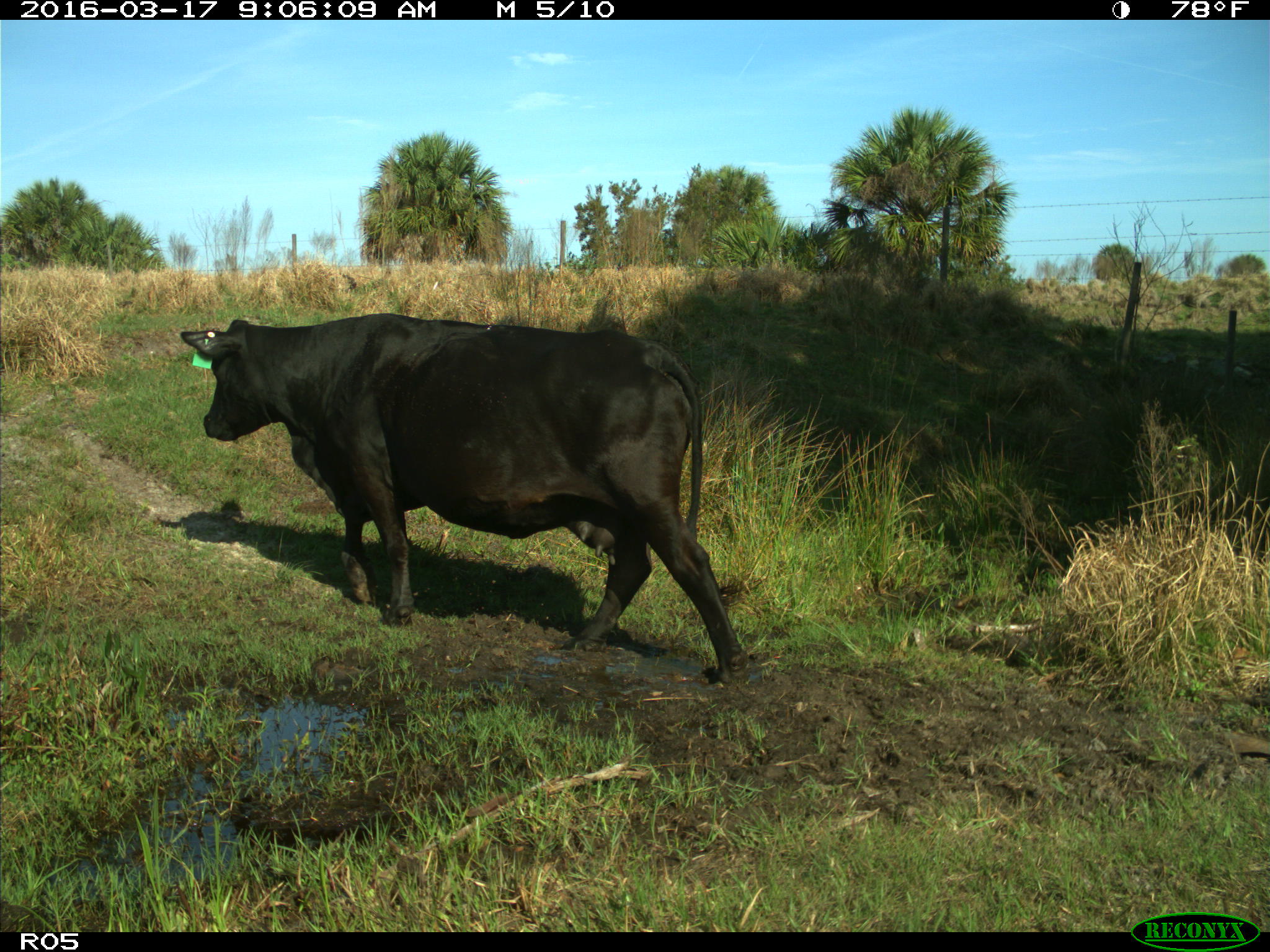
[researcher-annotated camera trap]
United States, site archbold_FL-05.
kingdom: Animalia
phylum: Chordata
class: Mammalia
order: Artiodactyla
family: Bovidae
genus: Bos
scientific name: Bos taurus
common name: domestic cow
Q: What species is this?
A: Bos taurus (domestic cow).